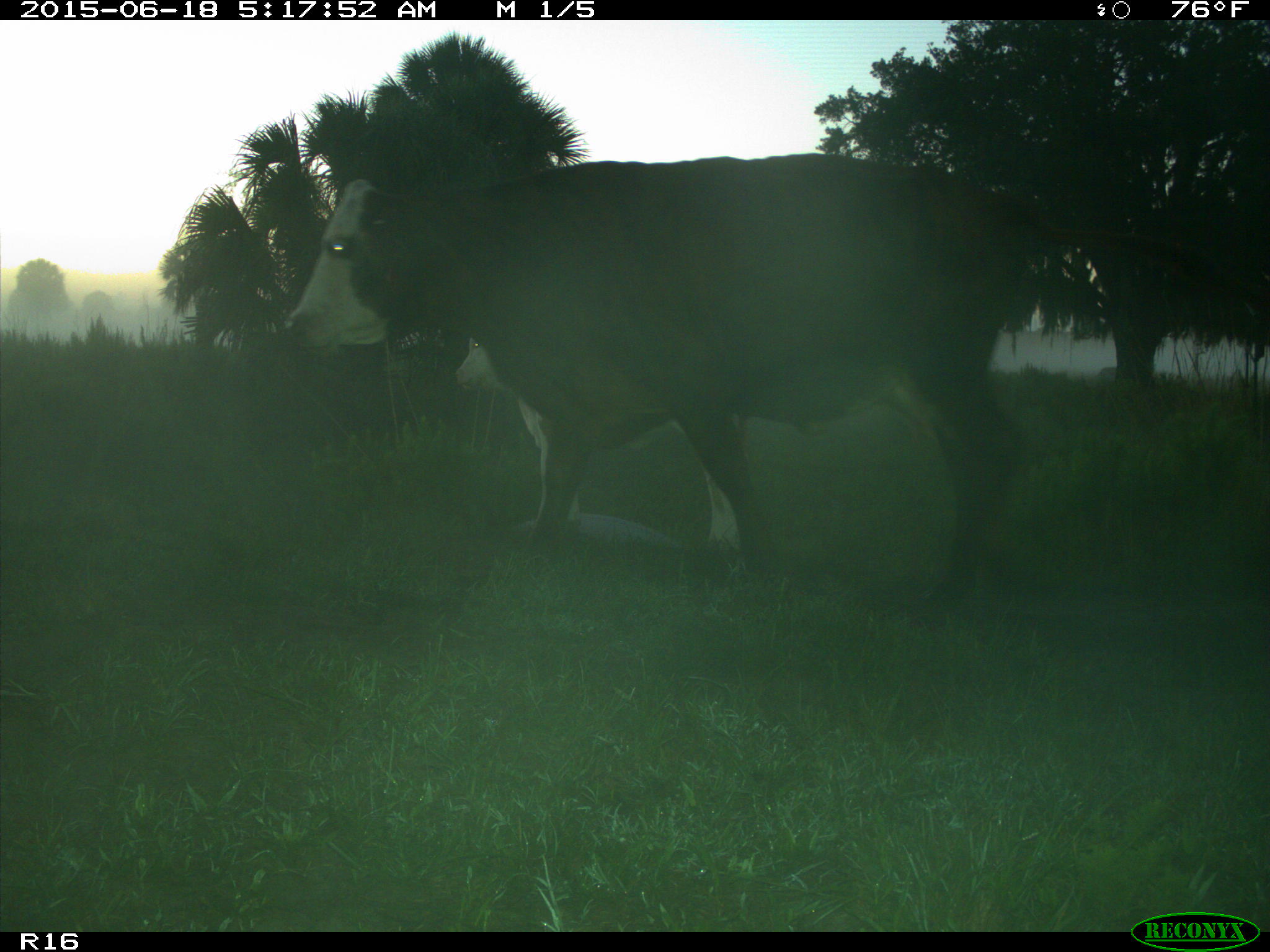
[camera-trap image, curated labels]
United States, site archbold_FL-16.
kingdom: Animalia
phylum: Chordata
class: Mammalia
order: Artiodactyla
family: Bovidae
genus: Bos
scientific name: Bos taurus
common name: domestic cow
Bos taurus (domestic cow).